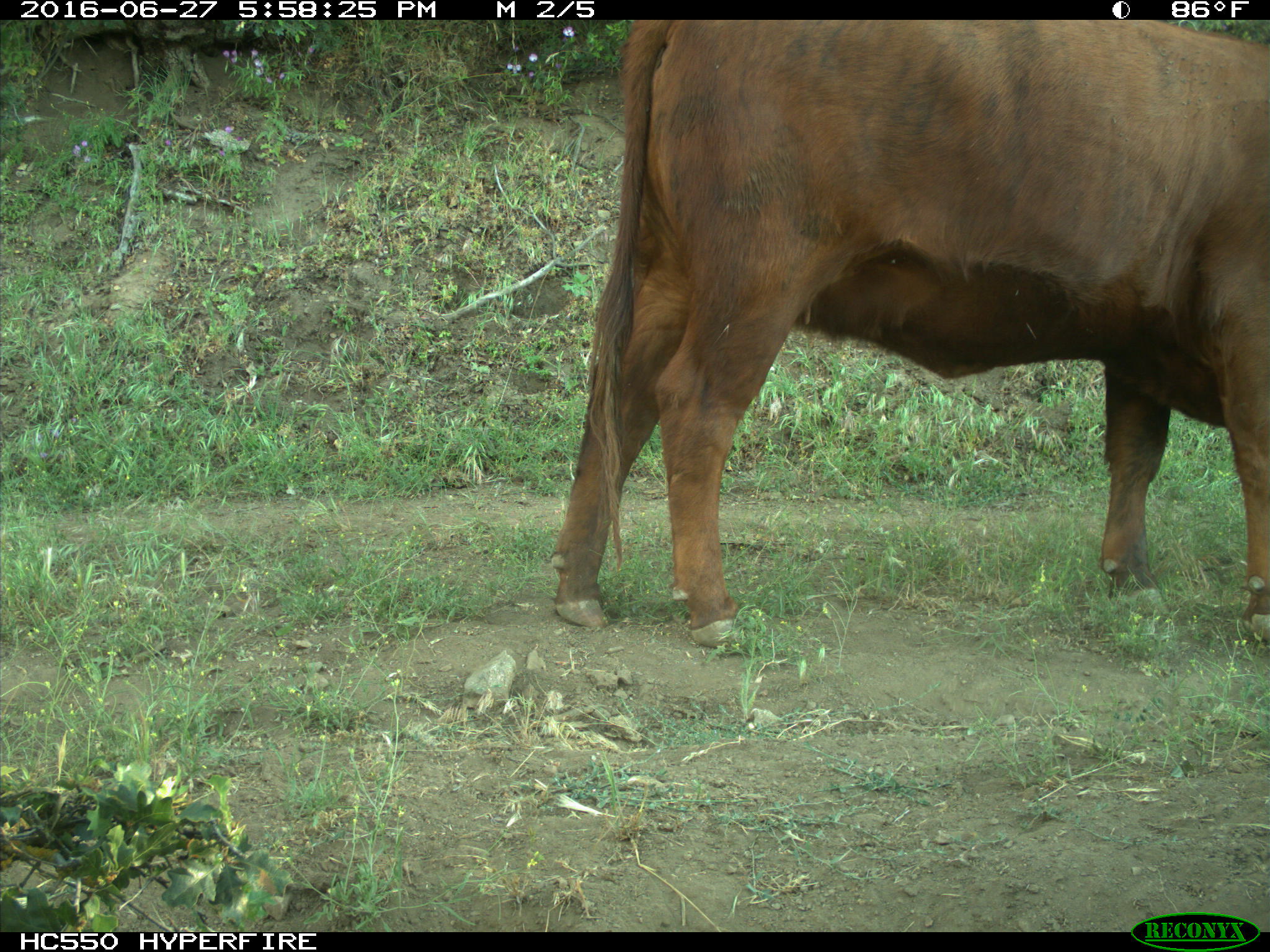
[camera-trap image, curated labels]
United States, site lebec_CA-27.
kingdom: Animalia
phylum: Chordata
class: Mammalia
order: Artiodactyla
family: Bovidae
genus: Bos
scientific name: Bos taurus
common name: domestic cow